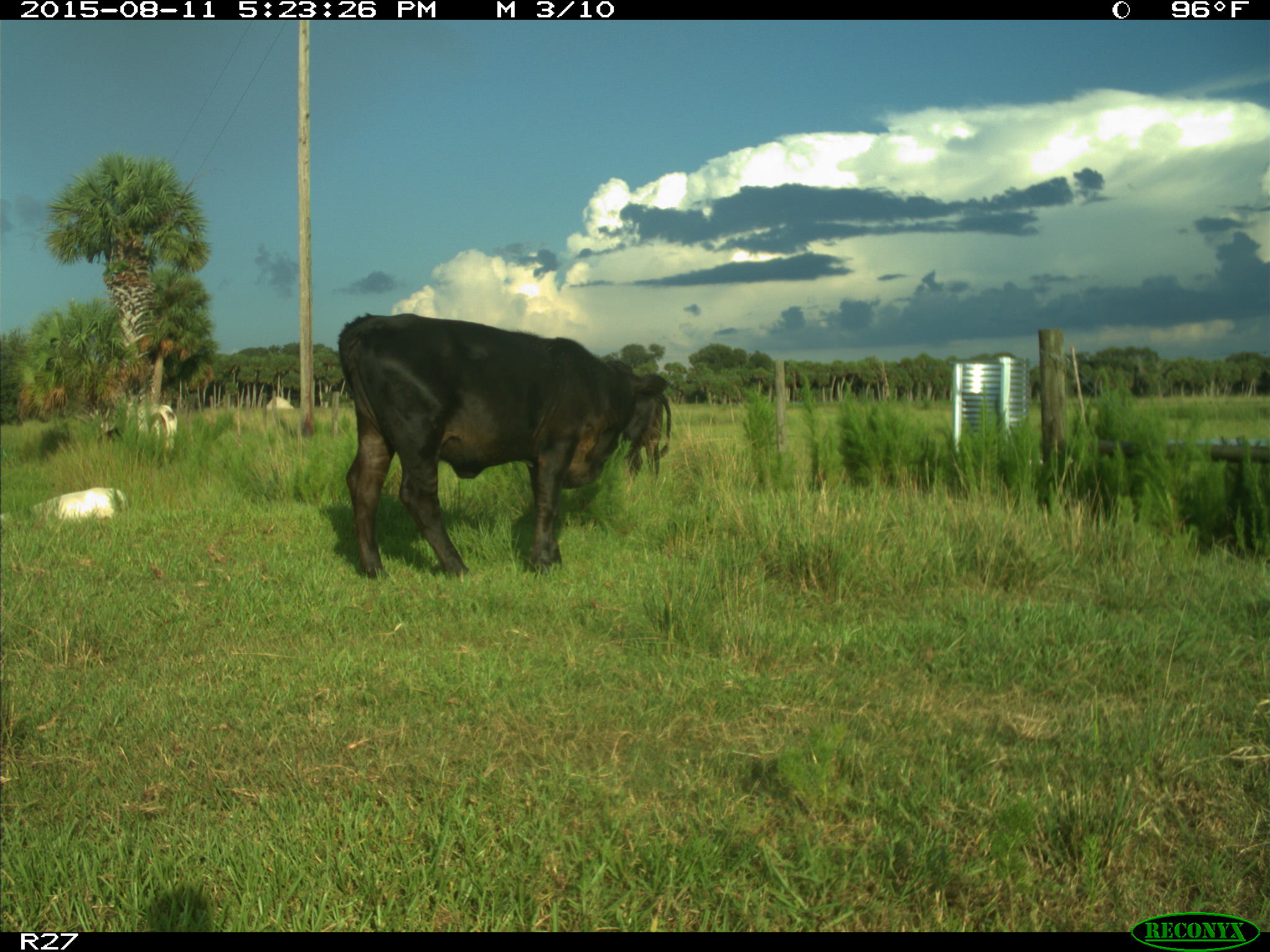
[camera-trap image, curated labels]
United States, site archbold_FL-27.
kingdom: Animalia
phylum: Chordata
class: Mammalia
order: Artiodactyla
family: Bovidae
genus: Bos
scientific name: Bos taurus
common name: domestic cow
Bos taurus (domestic cow).